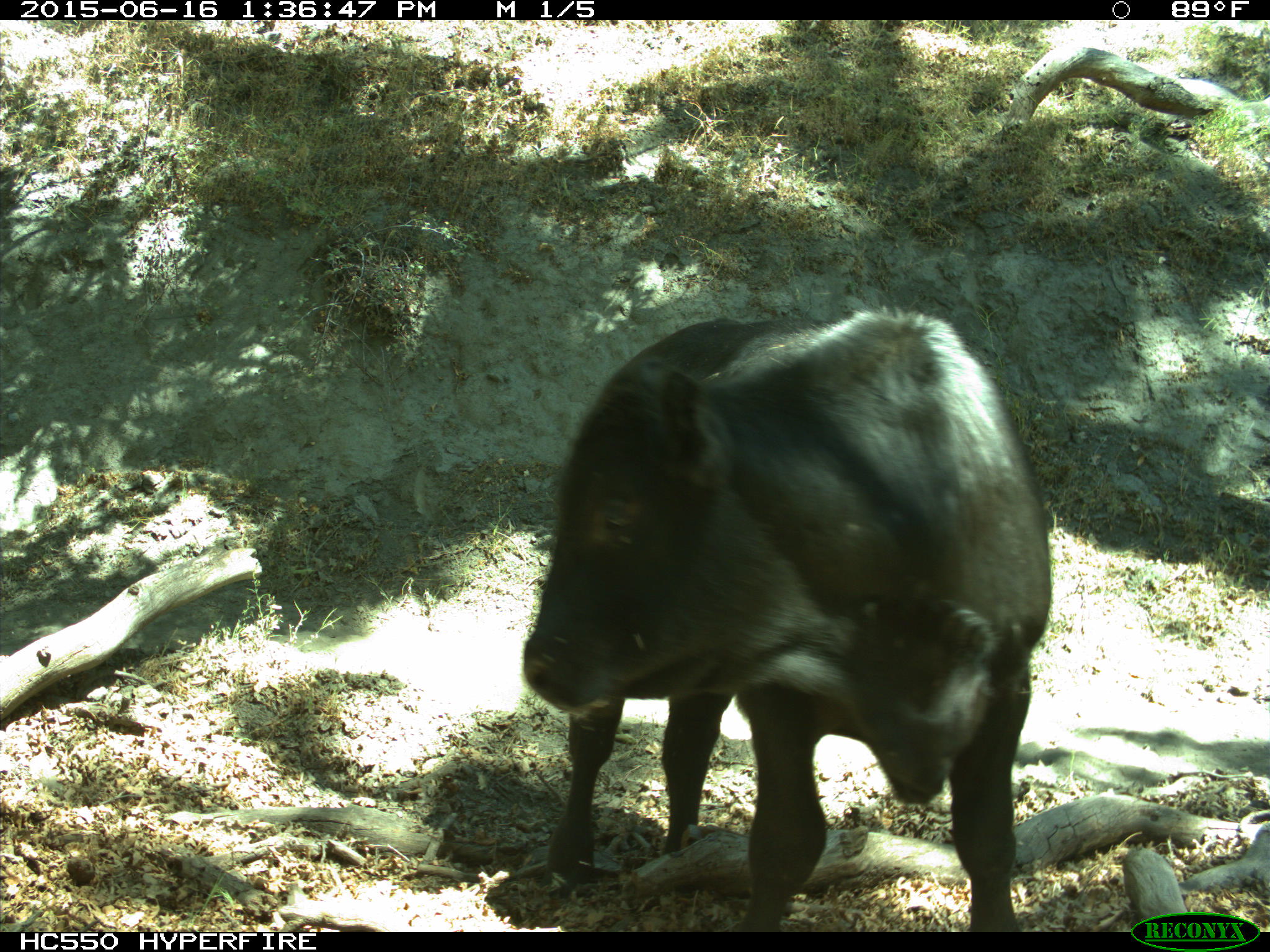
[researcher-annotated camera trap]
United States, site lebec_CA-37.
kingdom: Animalia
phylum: Chordata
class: Mammalia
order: Artiodactyla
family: Bovidae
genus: Bos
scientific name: Bos taurus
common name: domestic cow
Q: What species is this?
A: Bos taurus (domestic cow).